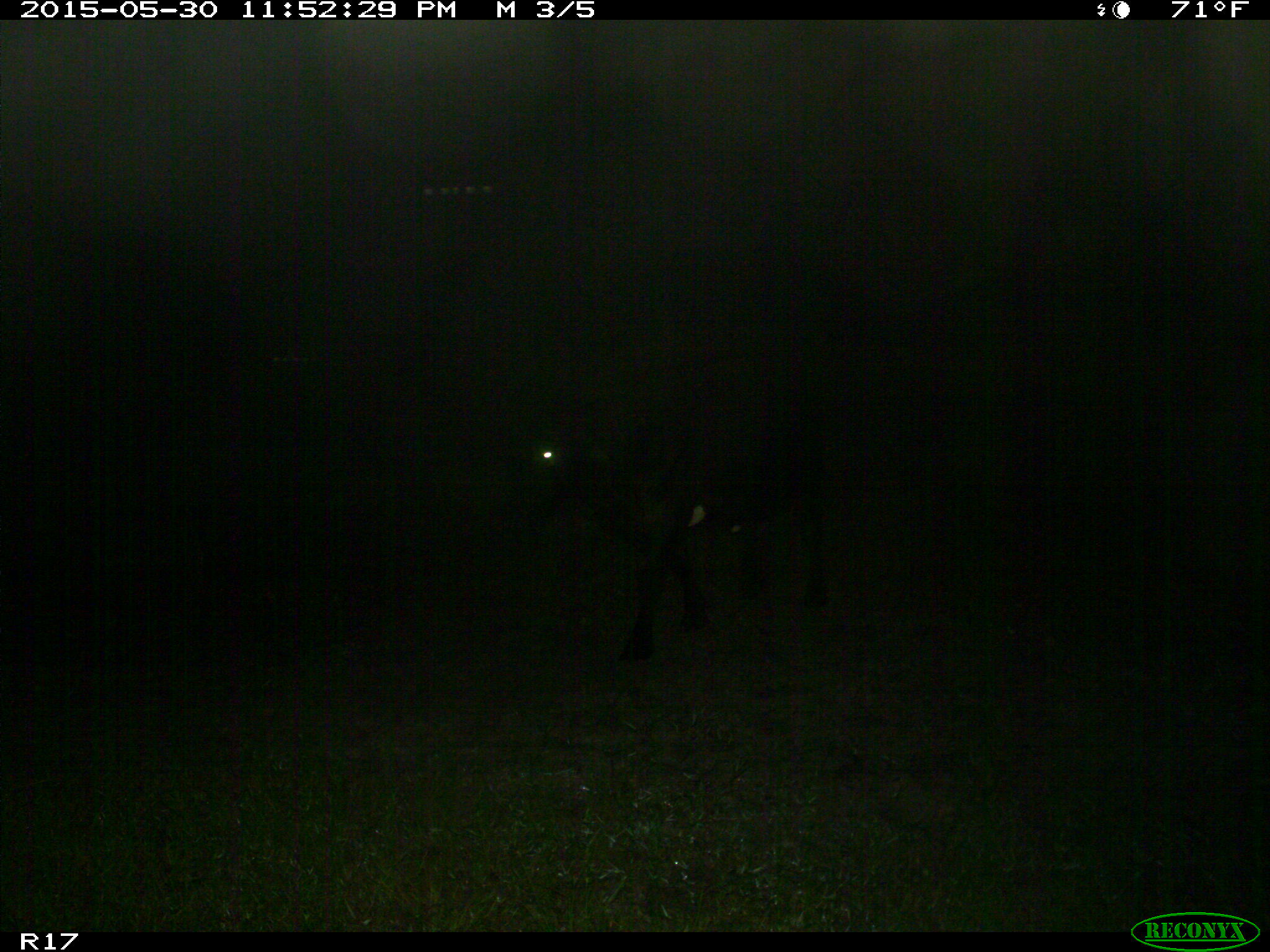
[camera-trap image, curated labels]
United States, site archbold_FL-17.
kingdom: Animalia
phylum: Chordata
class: Mammalia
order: Artiodactyla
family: Bovidae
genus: Bos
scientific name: Bos taurus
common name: domestic cow